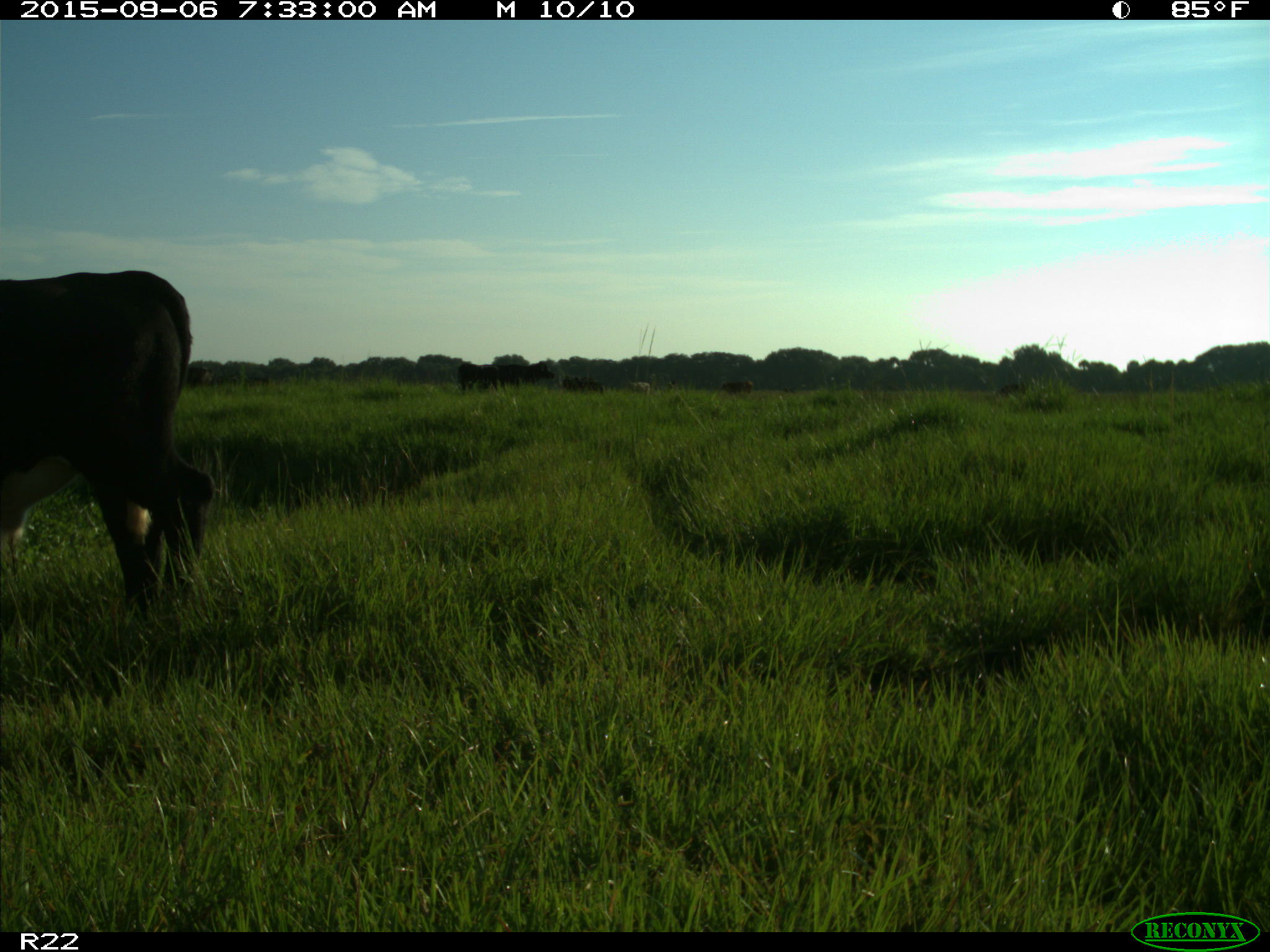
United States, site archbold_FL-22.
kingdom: Animalia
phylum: Chordata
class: Mammalia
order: Artiodactyla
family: Bovidae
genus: Bos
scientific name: Bos taurus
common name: domestic cow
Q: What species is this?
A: Bos taurus (domestic cow).